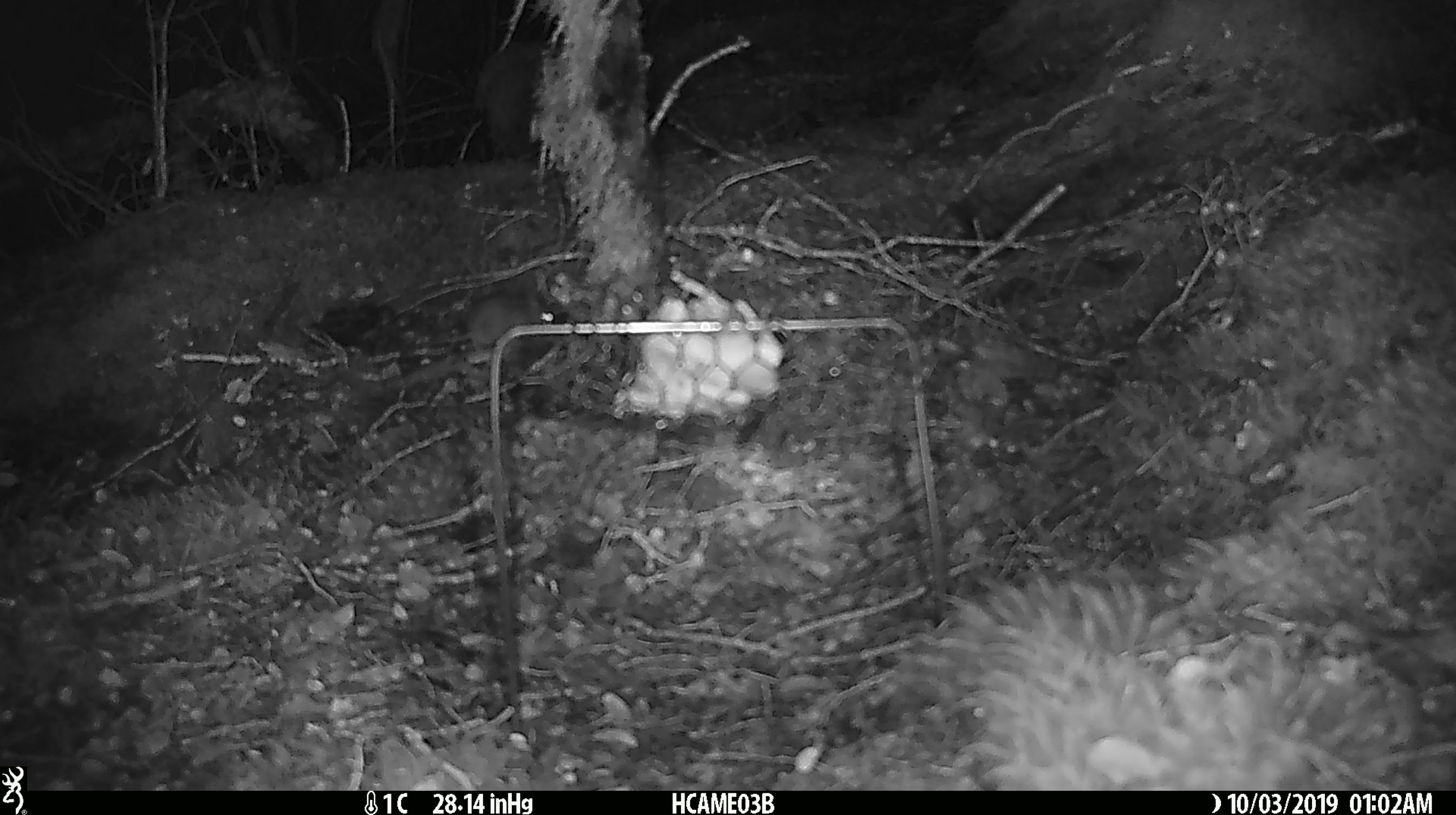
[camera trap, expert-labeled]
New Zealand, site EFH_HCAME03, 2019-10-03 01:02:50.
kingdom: Animalia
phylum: Chordata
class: Mammalia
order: Rodentia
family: Muridae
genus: Mus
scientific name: Mus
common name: mouse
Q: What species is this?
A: Mouse (Mus).